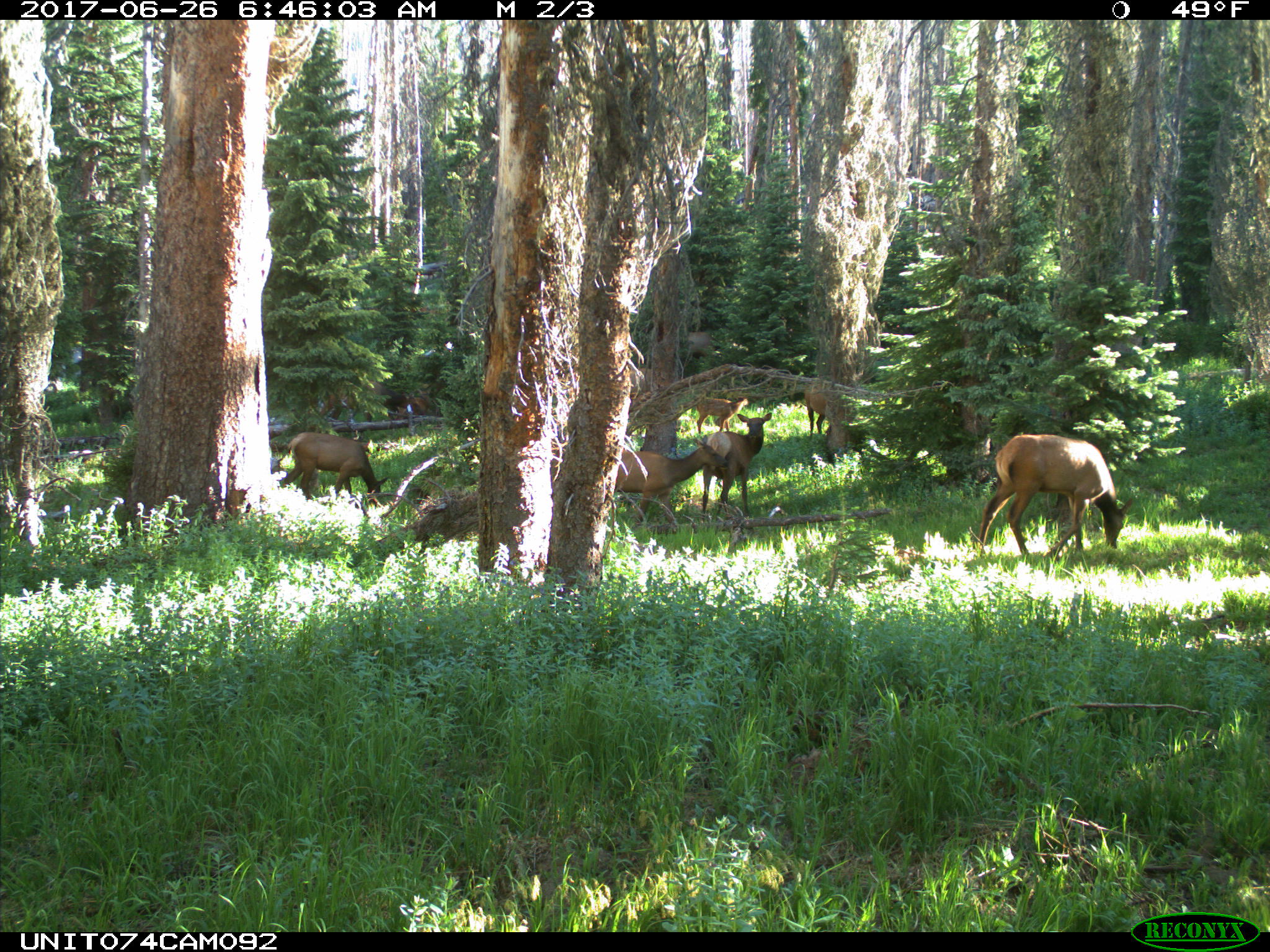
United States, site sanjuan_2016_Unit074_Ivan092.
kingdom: Animalia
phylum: Chordata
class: Mammalia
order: Artiodactyla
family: Cervidae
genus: Cervus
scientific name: Cervus elaphus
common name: red deer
Cervus elaphus (red deer).